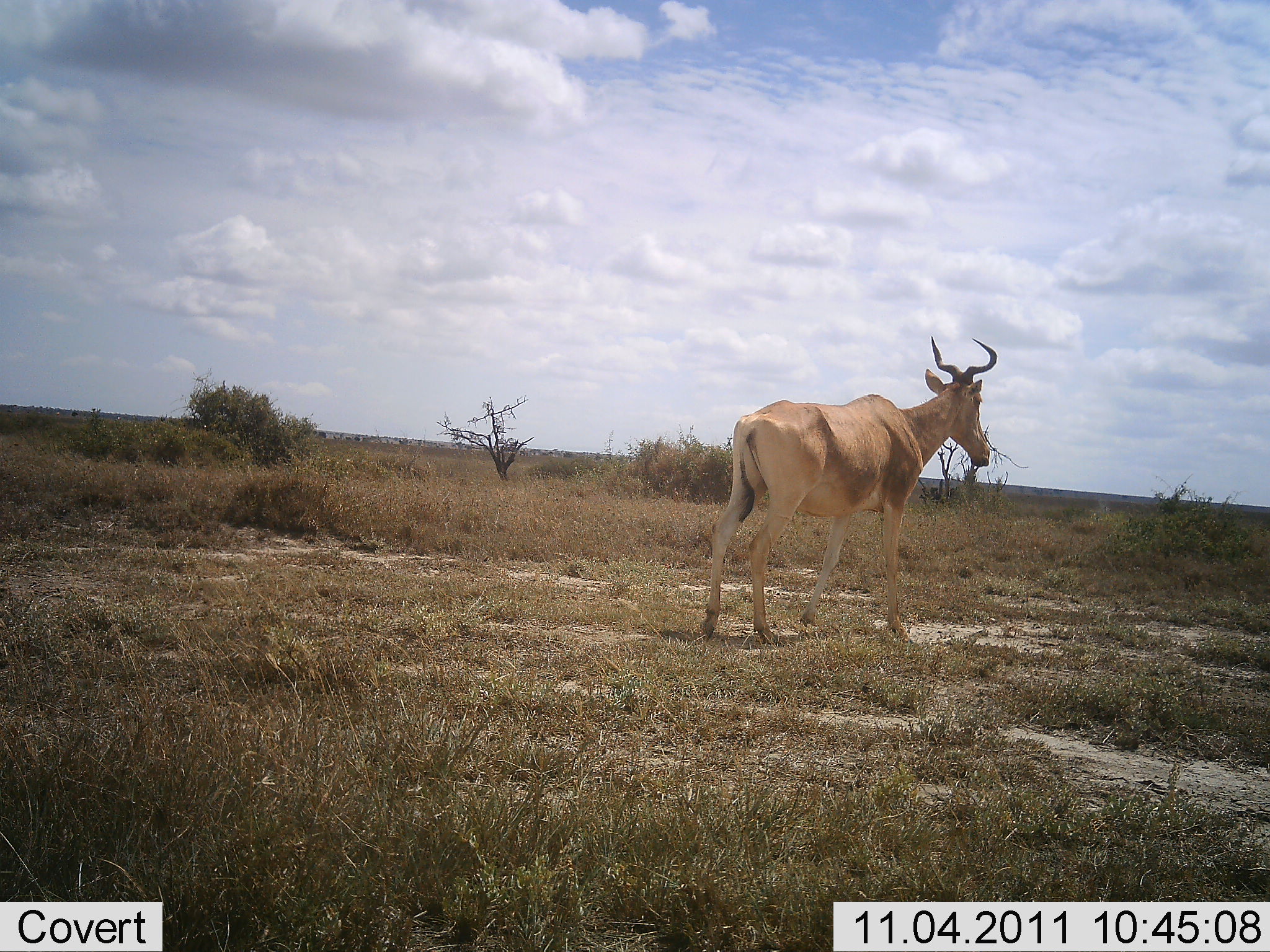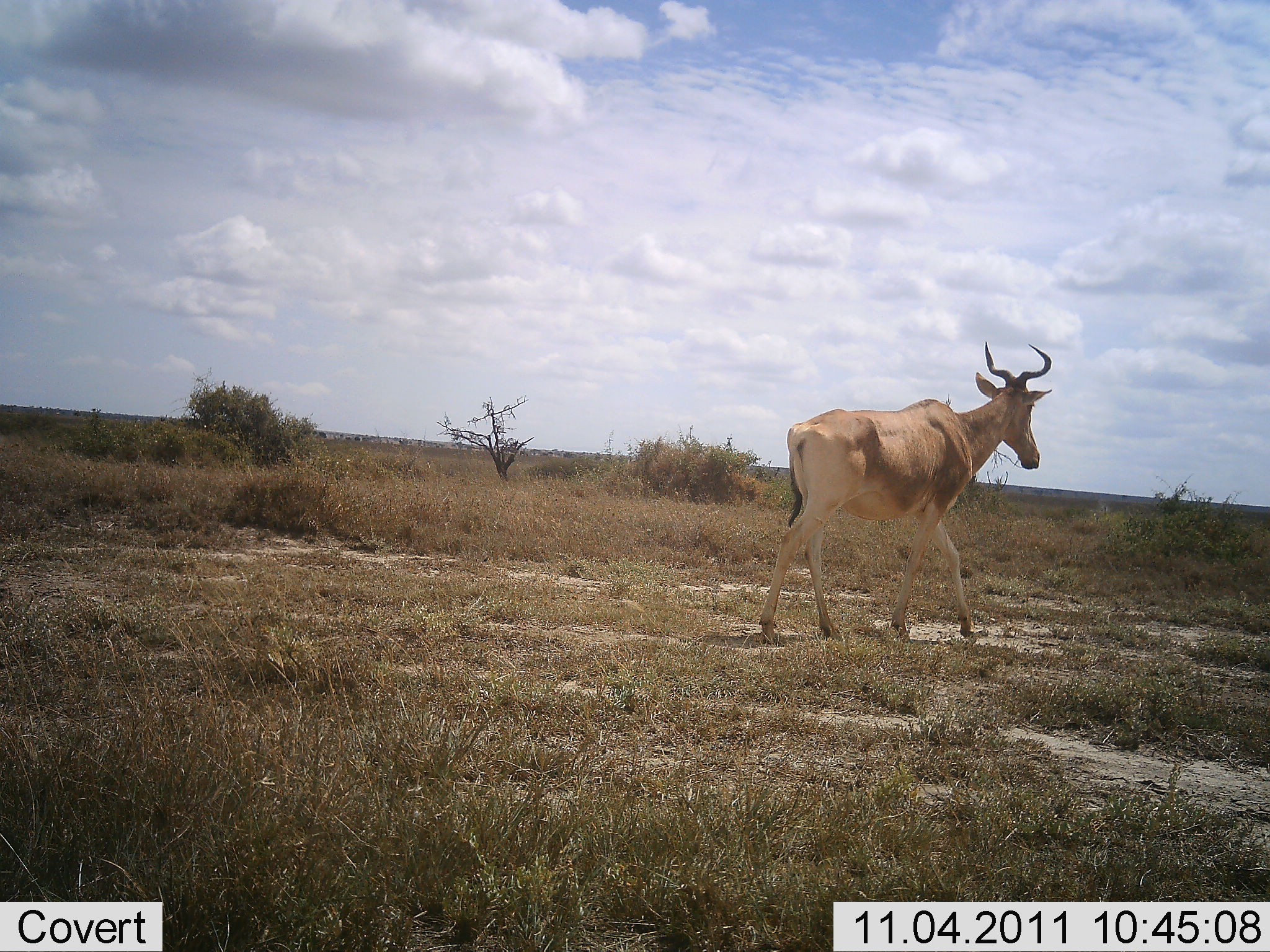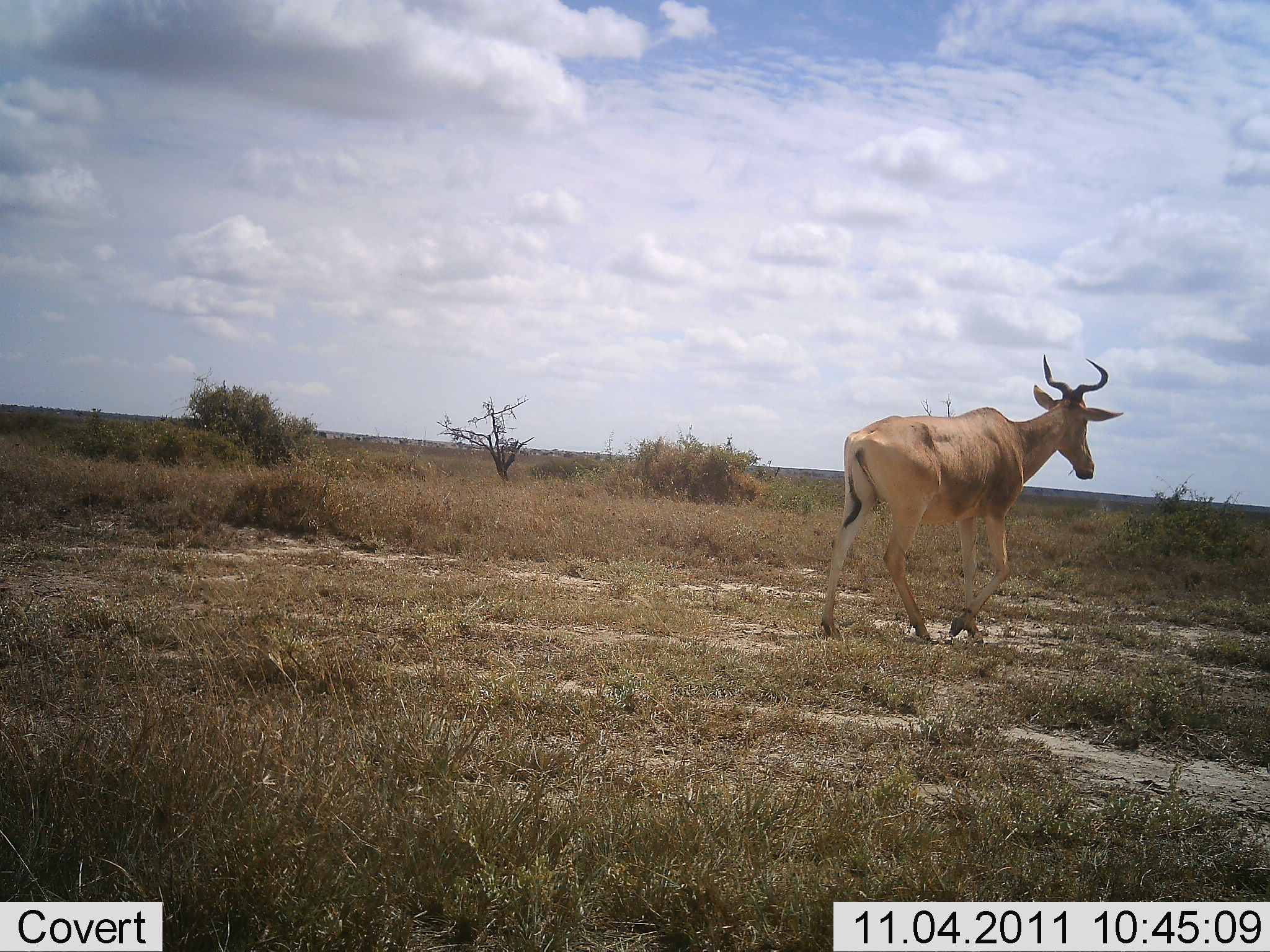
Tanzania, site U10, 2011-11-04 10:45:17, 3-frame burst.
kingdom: Animalia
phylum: Chordata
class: Mammalia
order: Artiodactyla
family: Bovidae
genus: Alcelaphus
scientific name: Alcelaphus buselaphus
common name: hartebeest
Hartebeest (Alcelaphus buselaphus), count 1. Behavior (volunteer vote fractions): standing 21%, resting 7%, moving 79%, interacting 0%. Young present (vote fraction): 0%. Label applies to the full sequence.